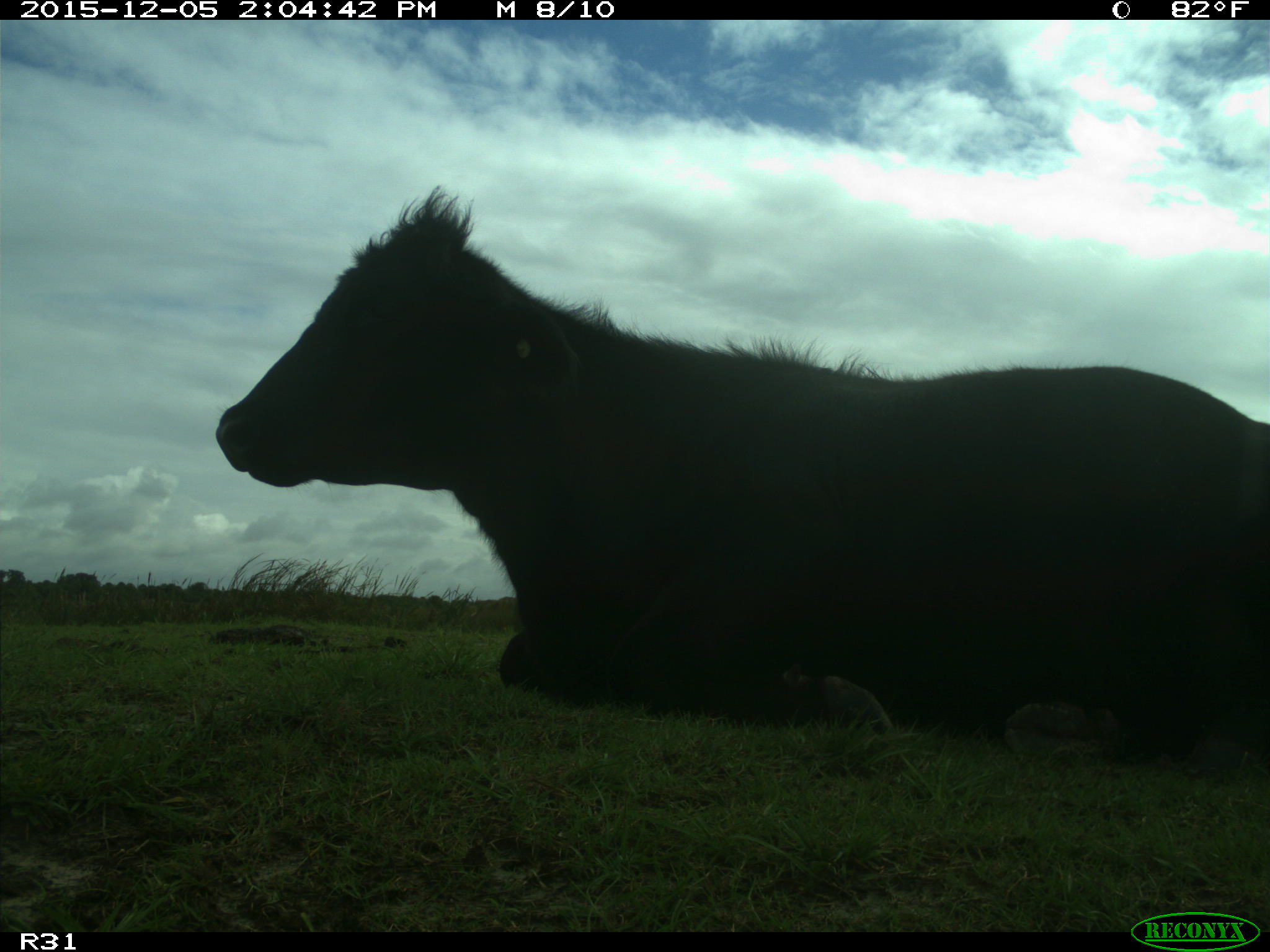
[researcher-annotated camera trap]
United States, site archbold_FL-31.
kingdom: Animalia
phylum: Chordata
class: Mammalia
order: Artiodactyla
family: Bovidae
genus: Bos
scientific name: Bos taurus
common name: domestic cow